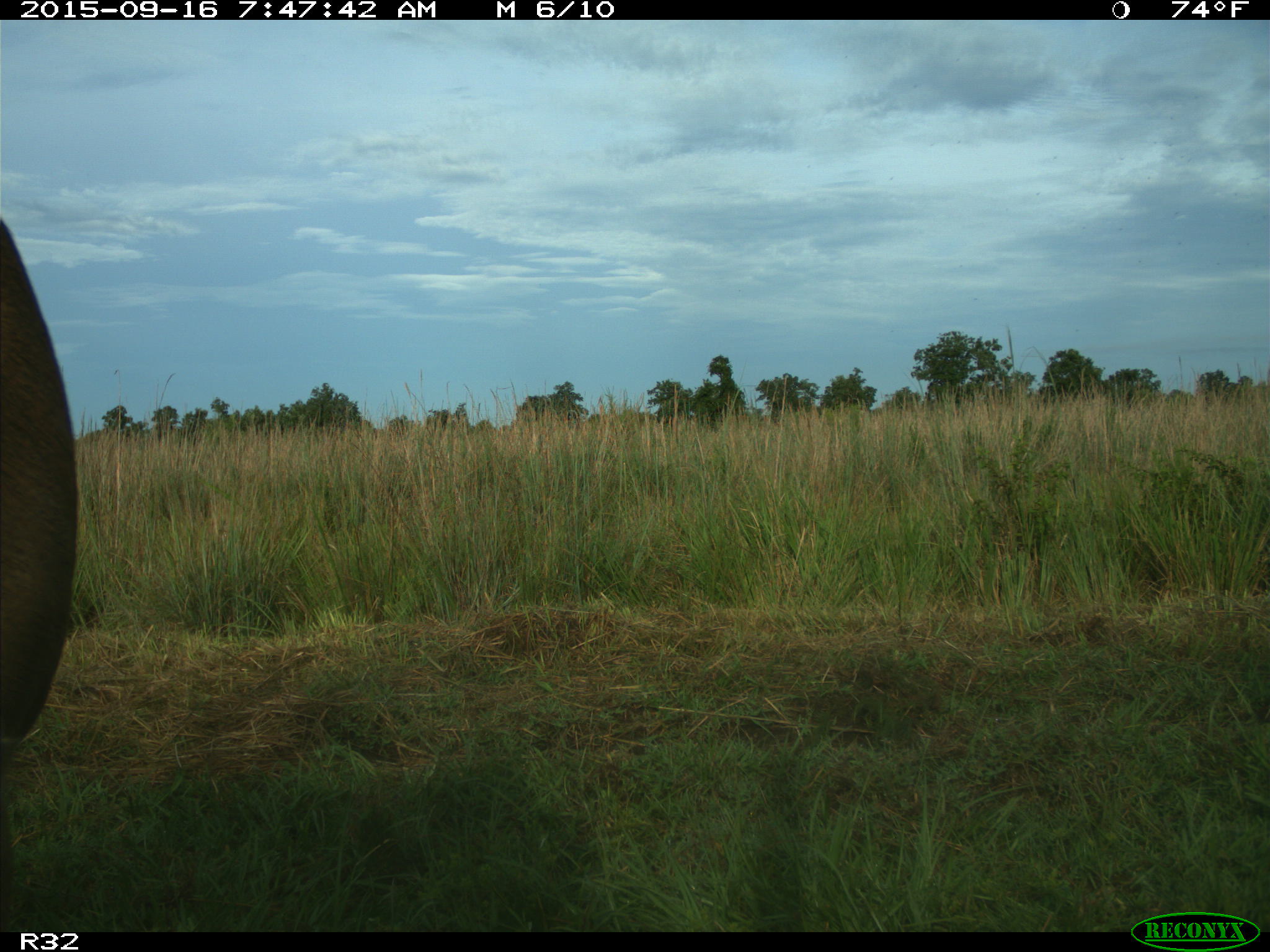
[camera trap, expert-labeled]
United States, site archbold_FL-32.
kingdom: Animalia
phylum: Chordata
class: Mammalia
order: Artiodactyla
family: Bovidae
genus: Bos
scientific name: Bos taurus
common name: domestic cow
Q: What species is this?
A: Bos taurus (domestic cow).